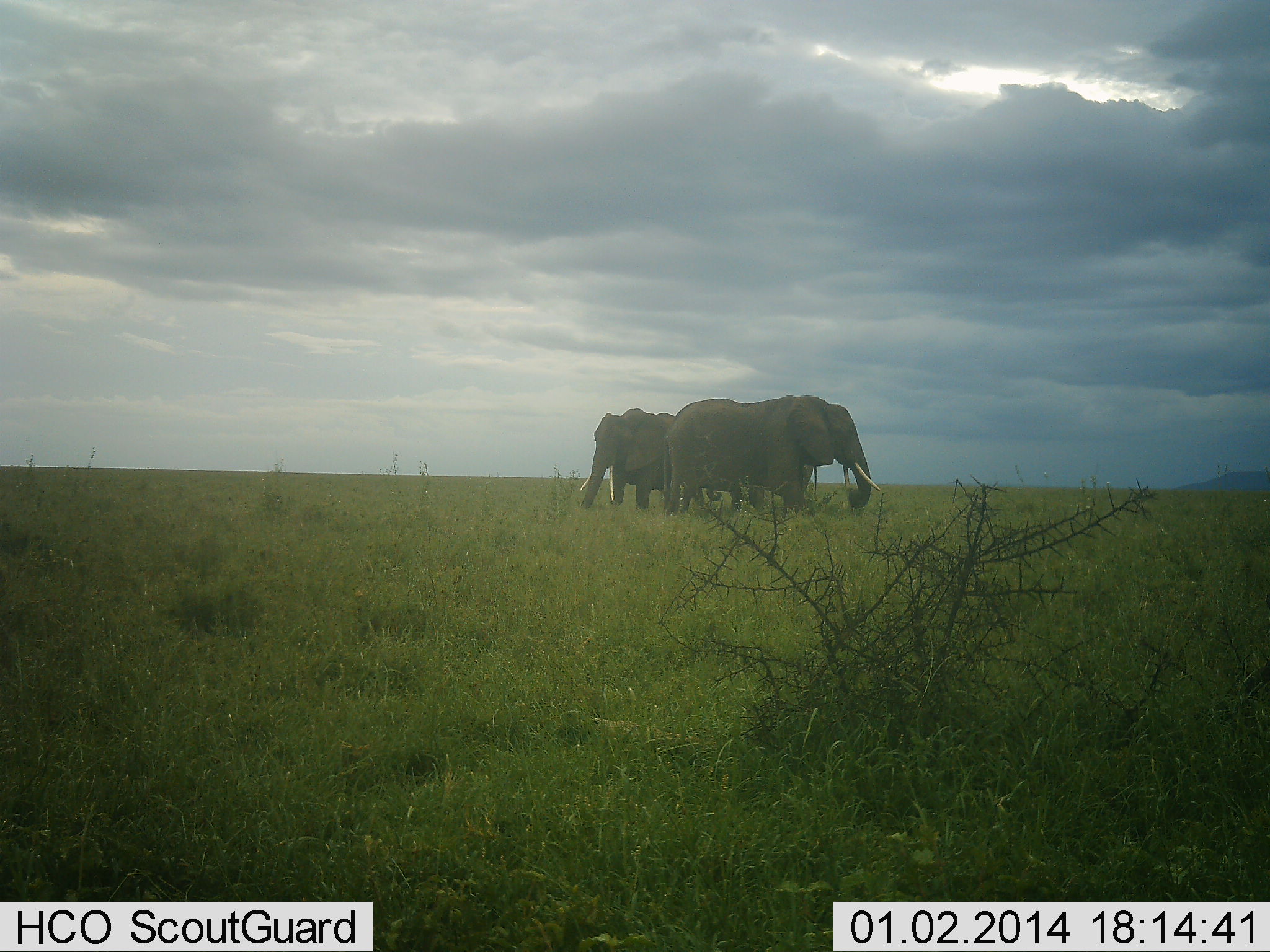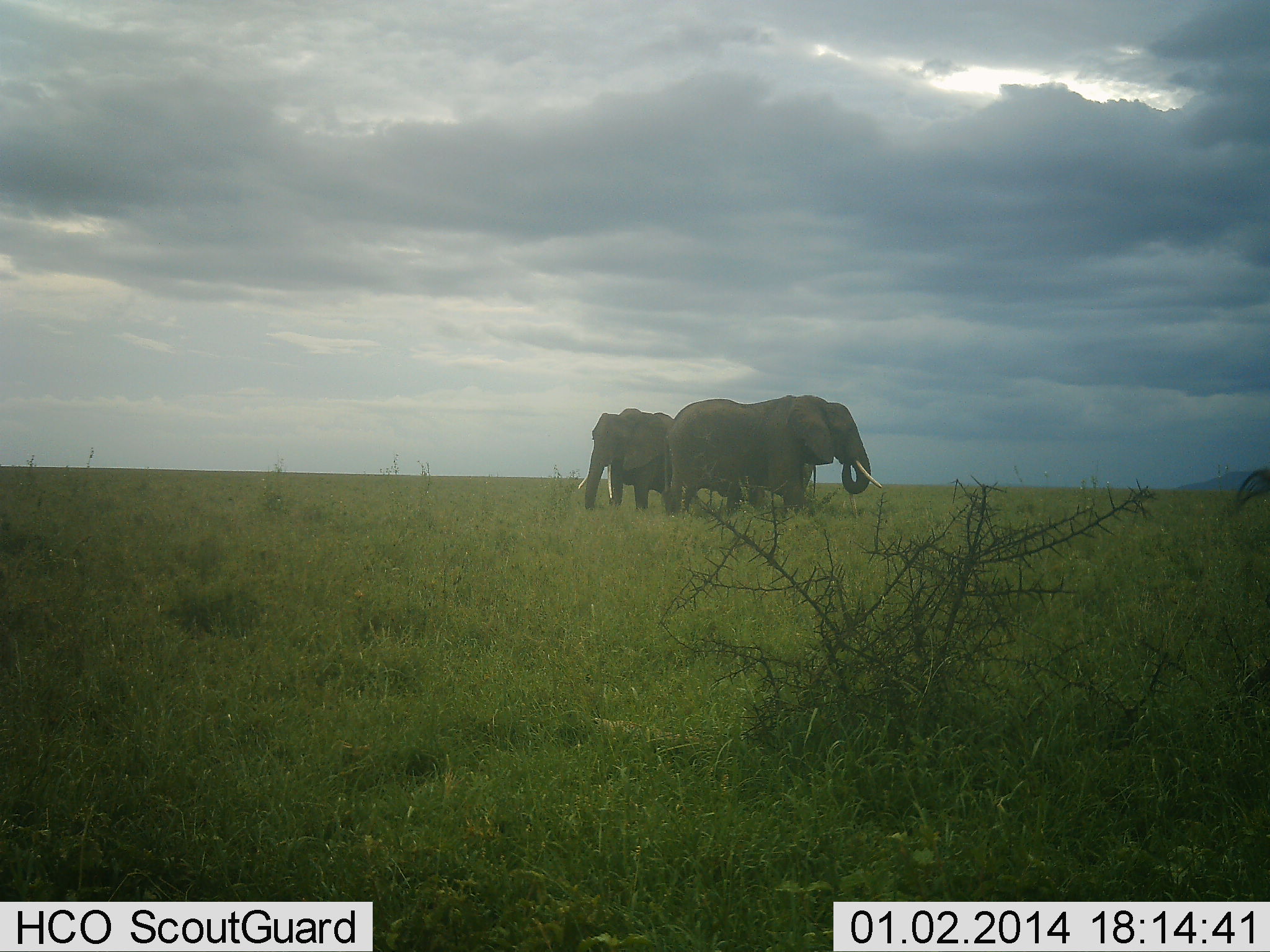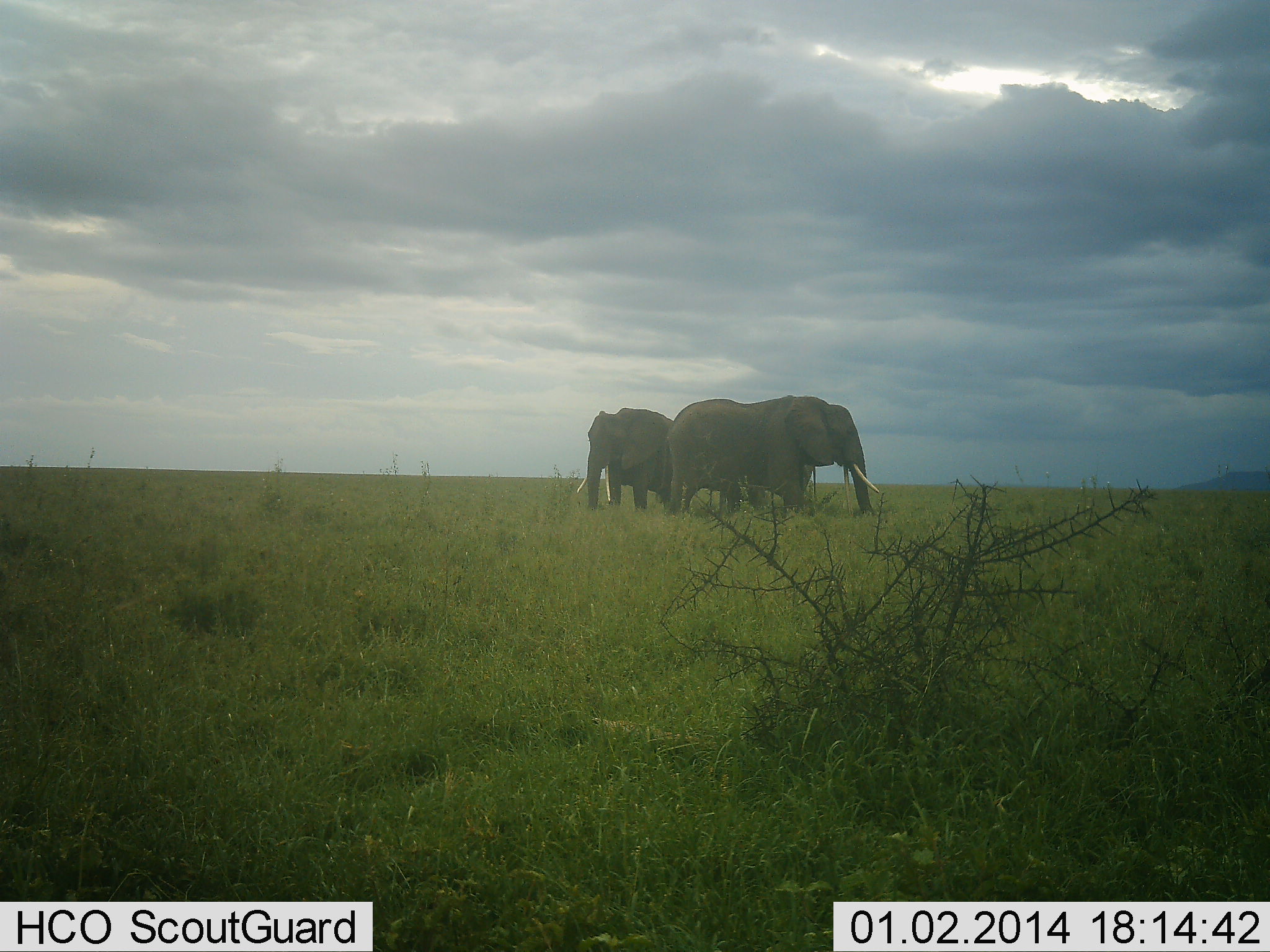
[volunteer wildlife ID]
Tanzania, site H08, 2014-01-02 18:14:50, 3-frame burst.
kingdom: Animalia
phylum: Chordata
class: Mammalia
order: Proboscidea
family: Elephantidae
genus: Loxodonta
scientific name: Loxodonta africana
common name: african bush elephant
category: elephant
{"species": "elephant (african bush elephant) (Loxodonta africana)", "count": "3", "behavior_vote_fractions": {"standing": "50%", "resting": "0%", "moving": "10%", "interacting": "0%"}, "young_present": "0%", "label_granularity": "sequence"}